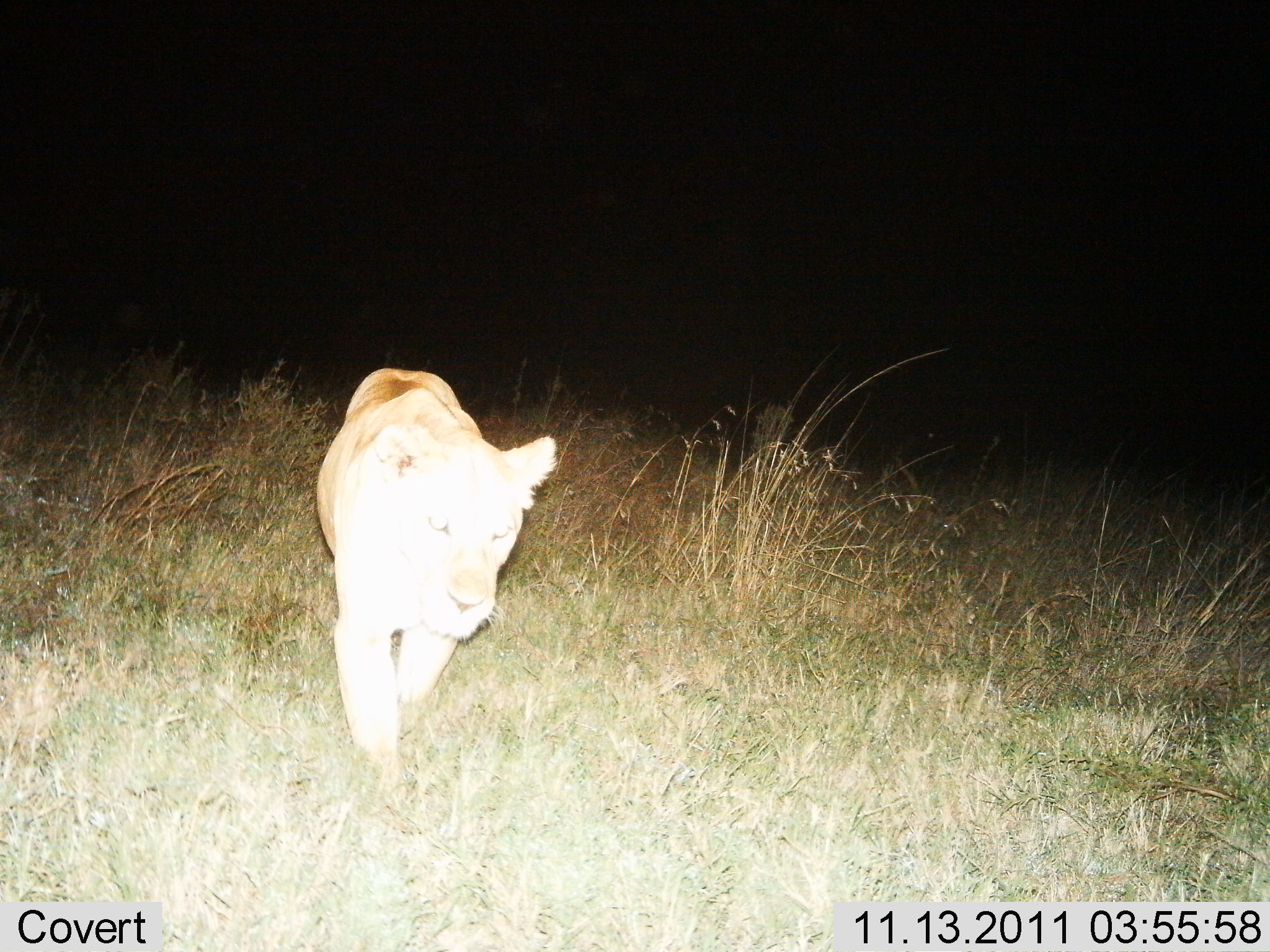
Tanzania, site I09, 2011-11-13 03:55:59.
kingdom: Animalia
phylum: Chordata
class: Mammalia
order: Carnivora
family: Felidae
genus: Panthera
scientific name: Panthera leo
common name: lion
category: lionfemale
Lionfemale (lion) (Panthera leo), count 1. Behavior (volunteer vote fractions): standing 0%, resting 0%, moving 100%, interacting 0%. Young present (vote fraction): 0%. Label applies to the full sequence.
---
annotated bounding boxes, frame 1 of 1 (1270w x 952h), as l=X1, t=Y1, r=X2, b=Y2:
animal: l=314, t=366, r=558, b=800